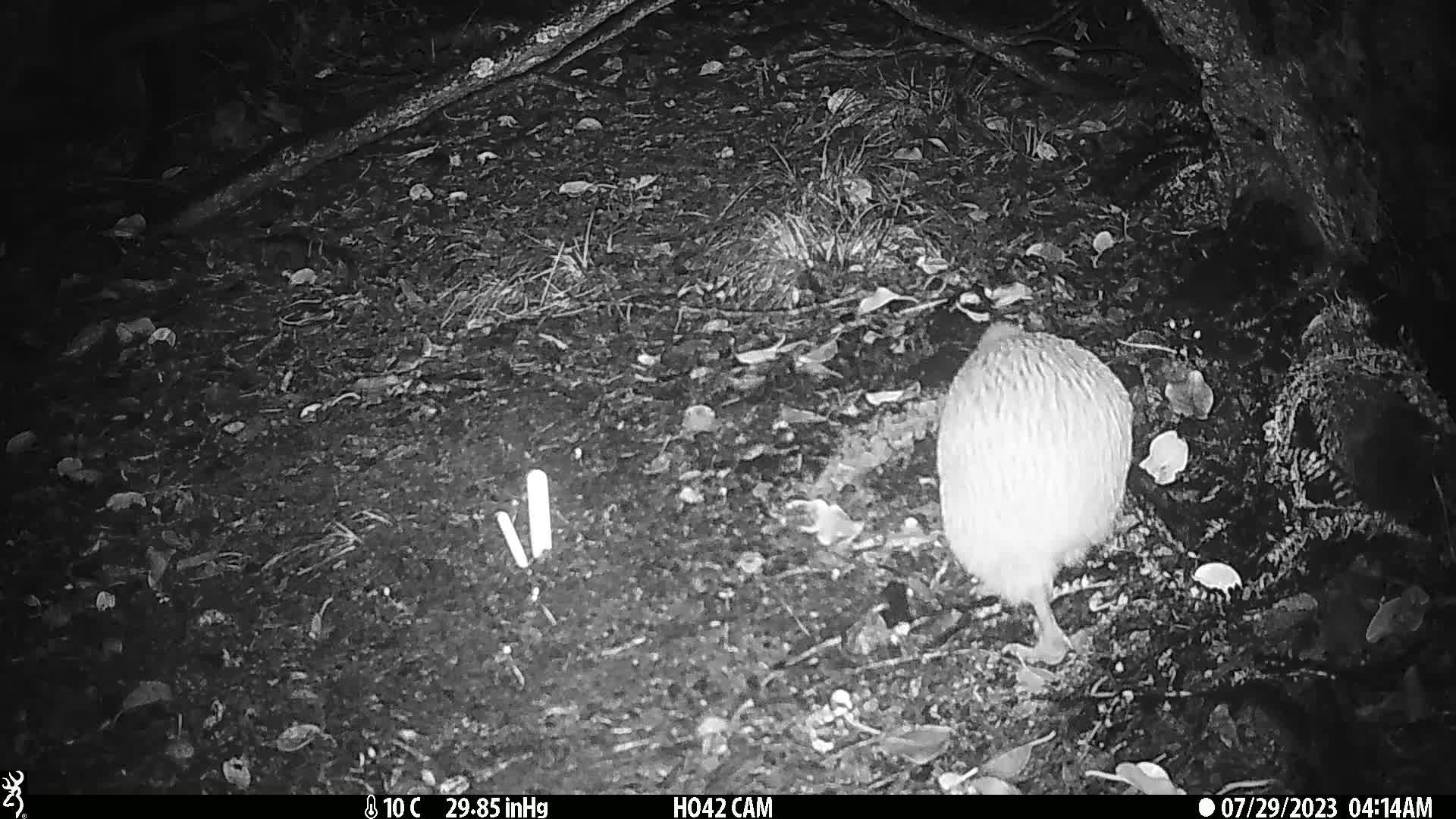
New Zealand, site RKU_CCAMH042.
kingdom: Animalia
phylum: Chordata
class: Aves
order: Apterygiformes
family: Apterygidae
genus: Apteryx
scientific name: Apteryx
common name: kiwi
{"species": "kiwi (Apteryx)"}